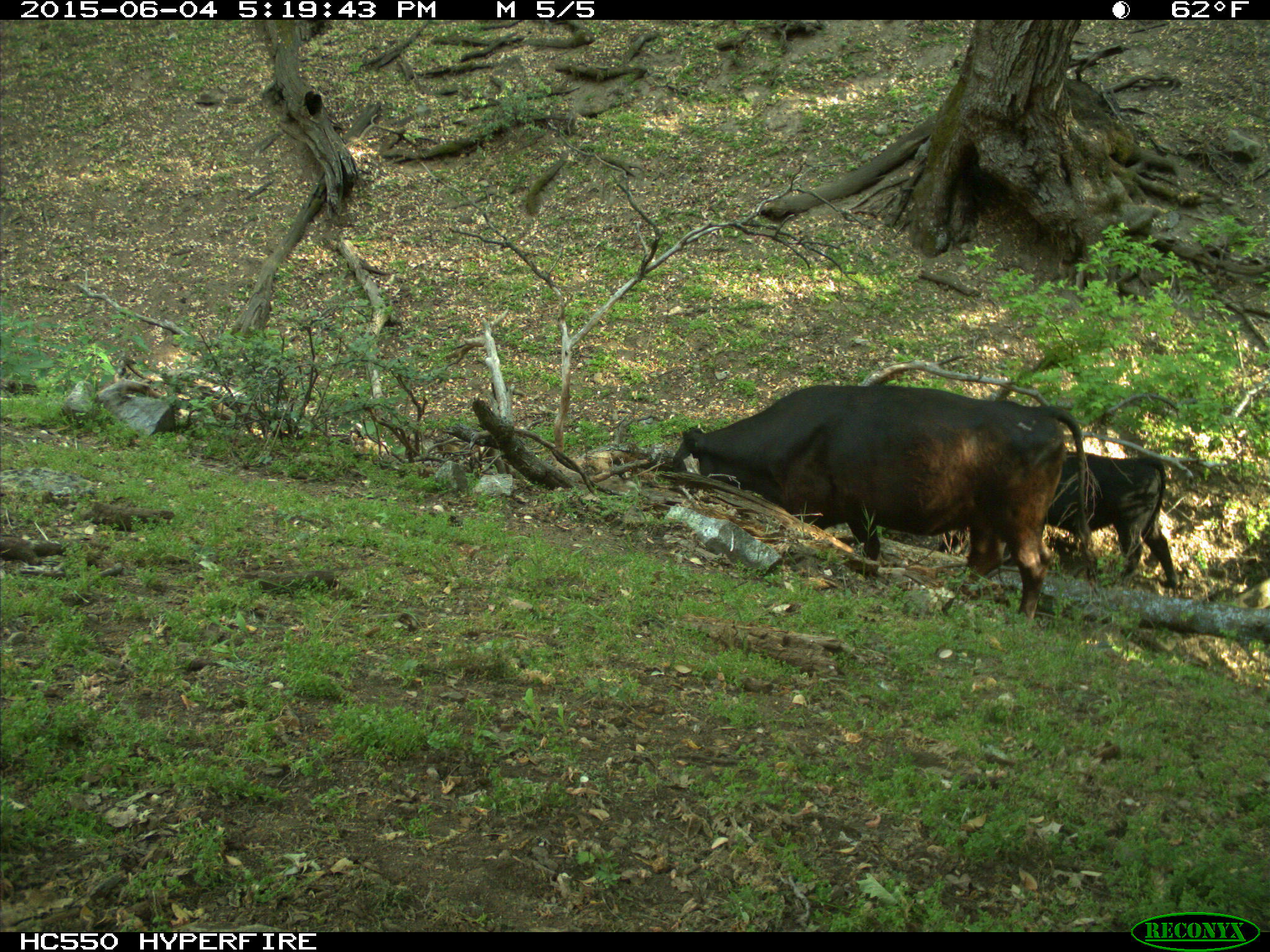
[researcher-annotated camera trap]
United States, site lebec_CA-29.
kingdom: Animalia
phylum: Chordata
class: Mammalia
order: Artiodactyla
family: Bovidae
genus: Bos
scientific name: Bos taurus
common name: domestic cow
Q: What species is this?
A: Bos taurus (domestic cow).